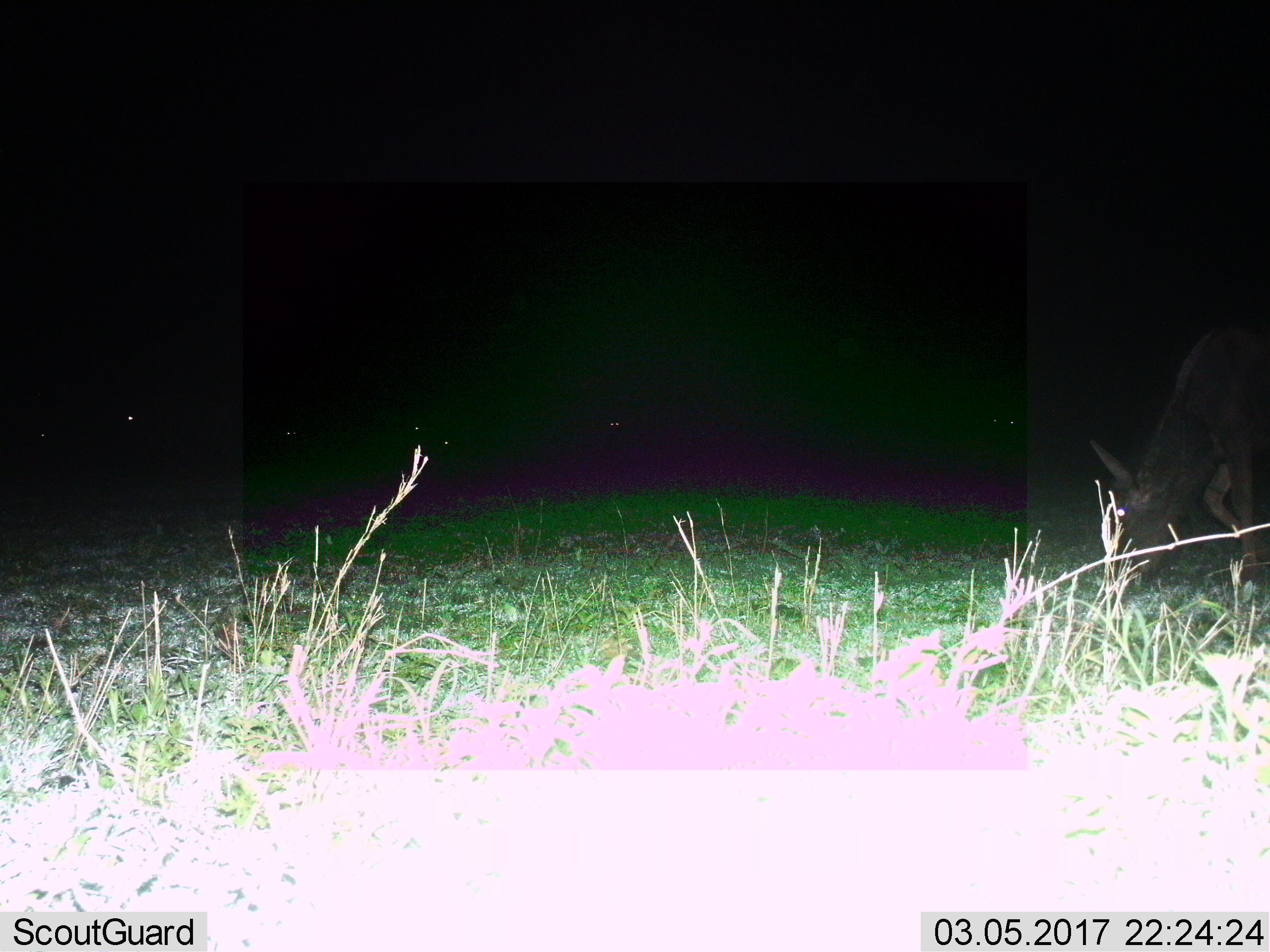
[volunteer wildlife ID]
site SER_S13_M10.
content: unidentified animal